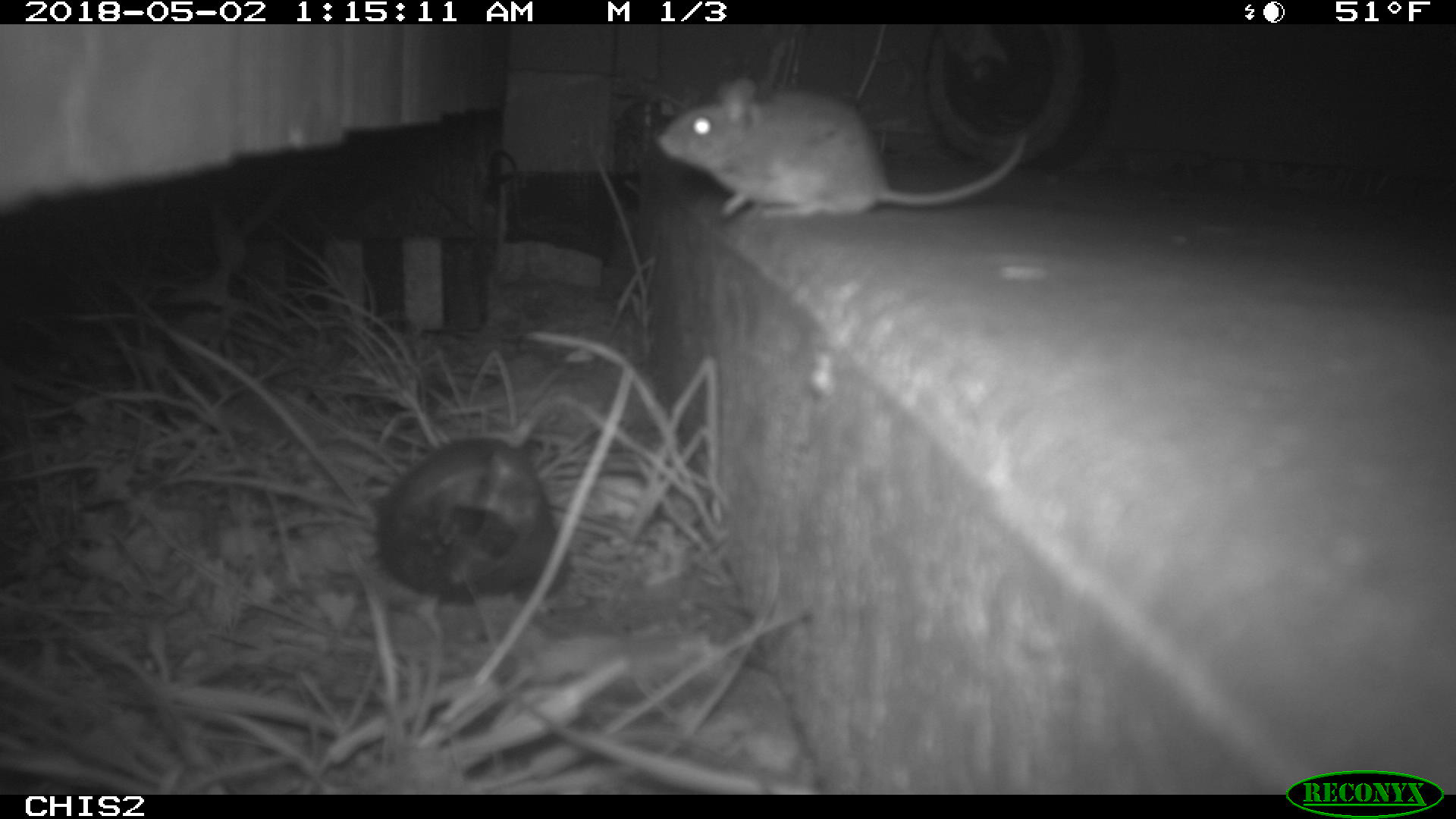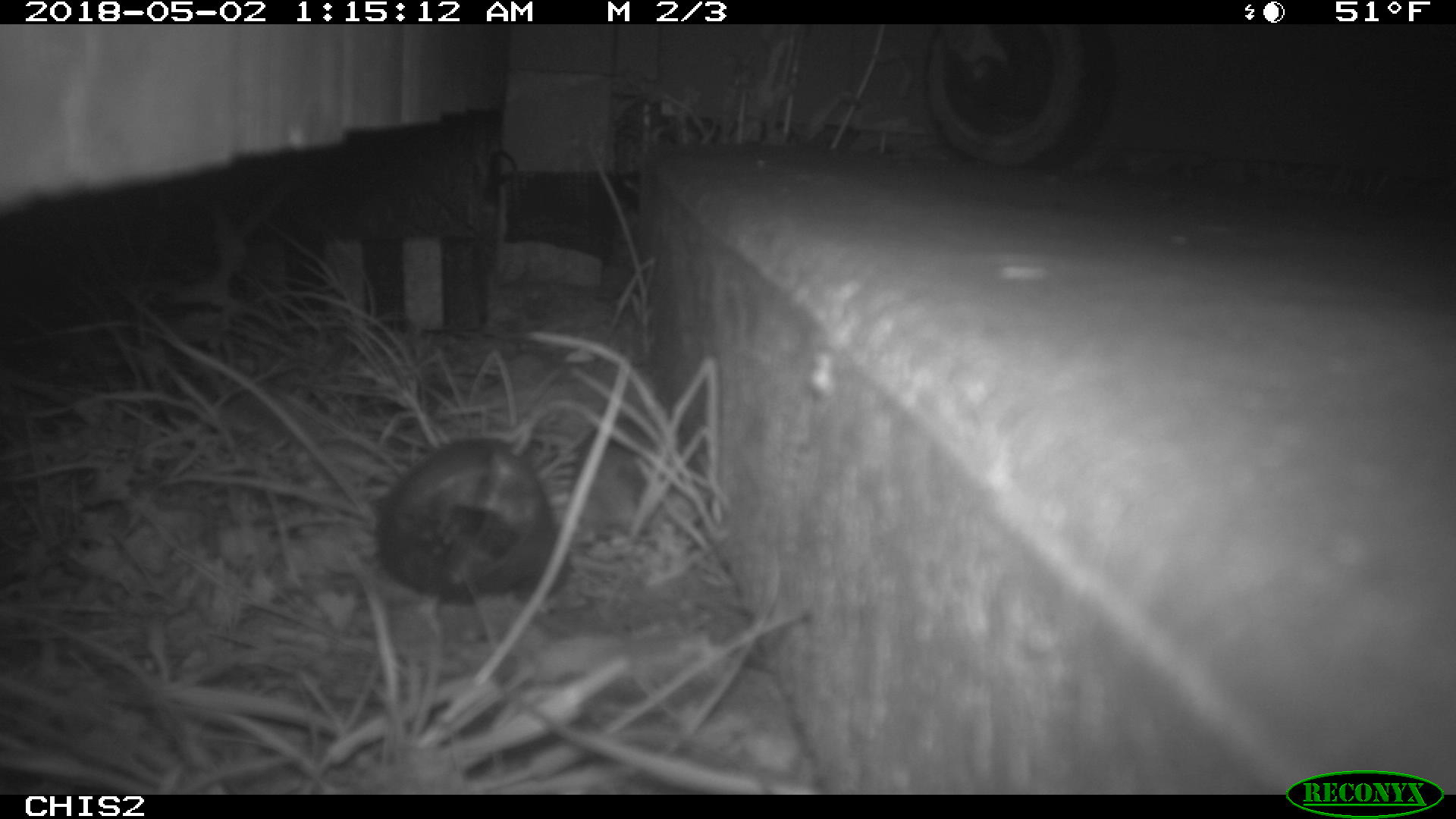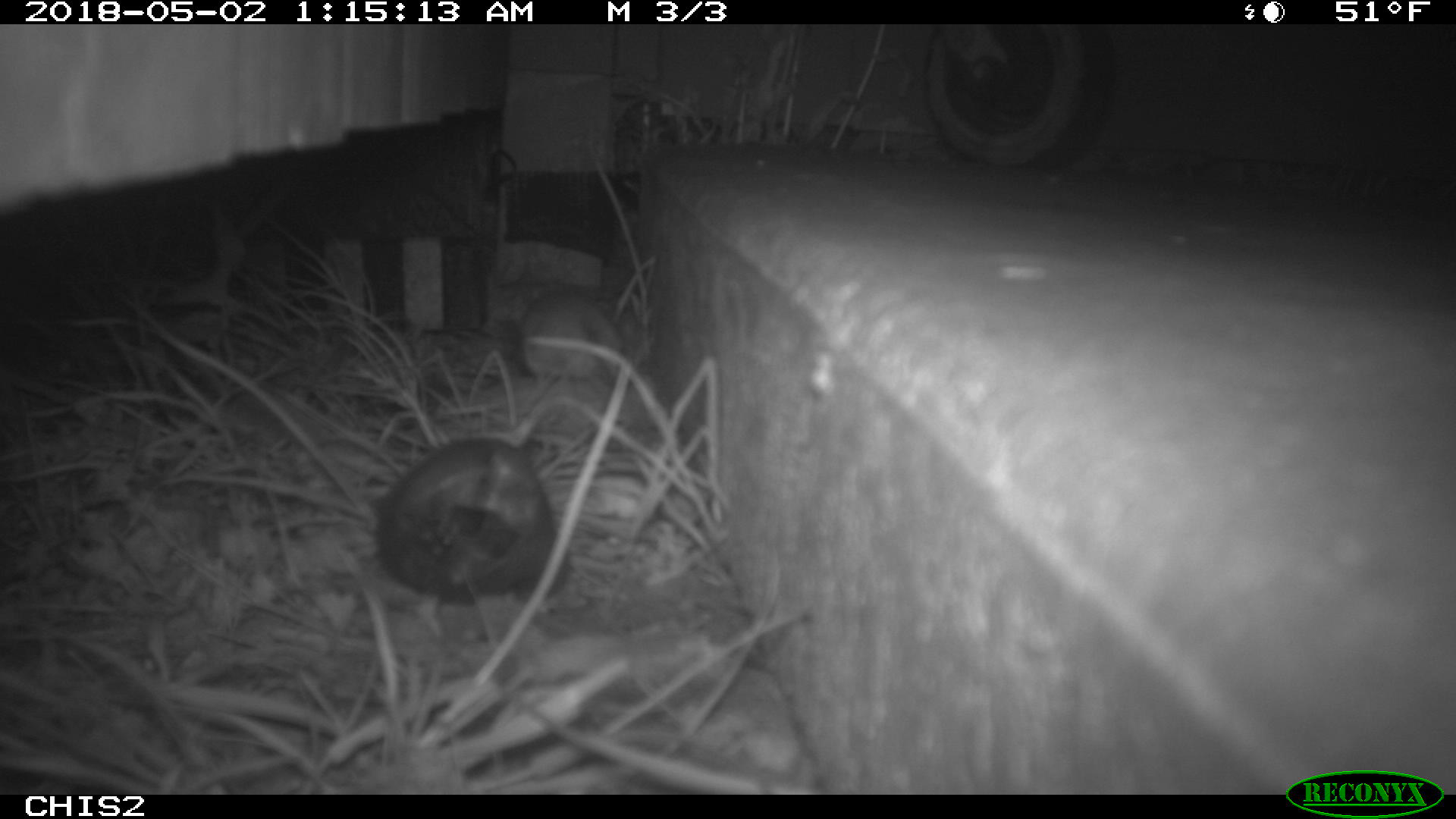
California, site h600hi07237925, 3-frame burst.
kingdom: Animalia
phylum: Chordata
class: Mammalia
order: Rodentia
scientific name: Rodentia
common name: rodent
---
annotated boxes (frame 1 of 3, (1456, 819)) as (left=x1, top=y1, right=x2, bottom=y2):
rodent: (left=655, top=76, right=1029, bottom=216)